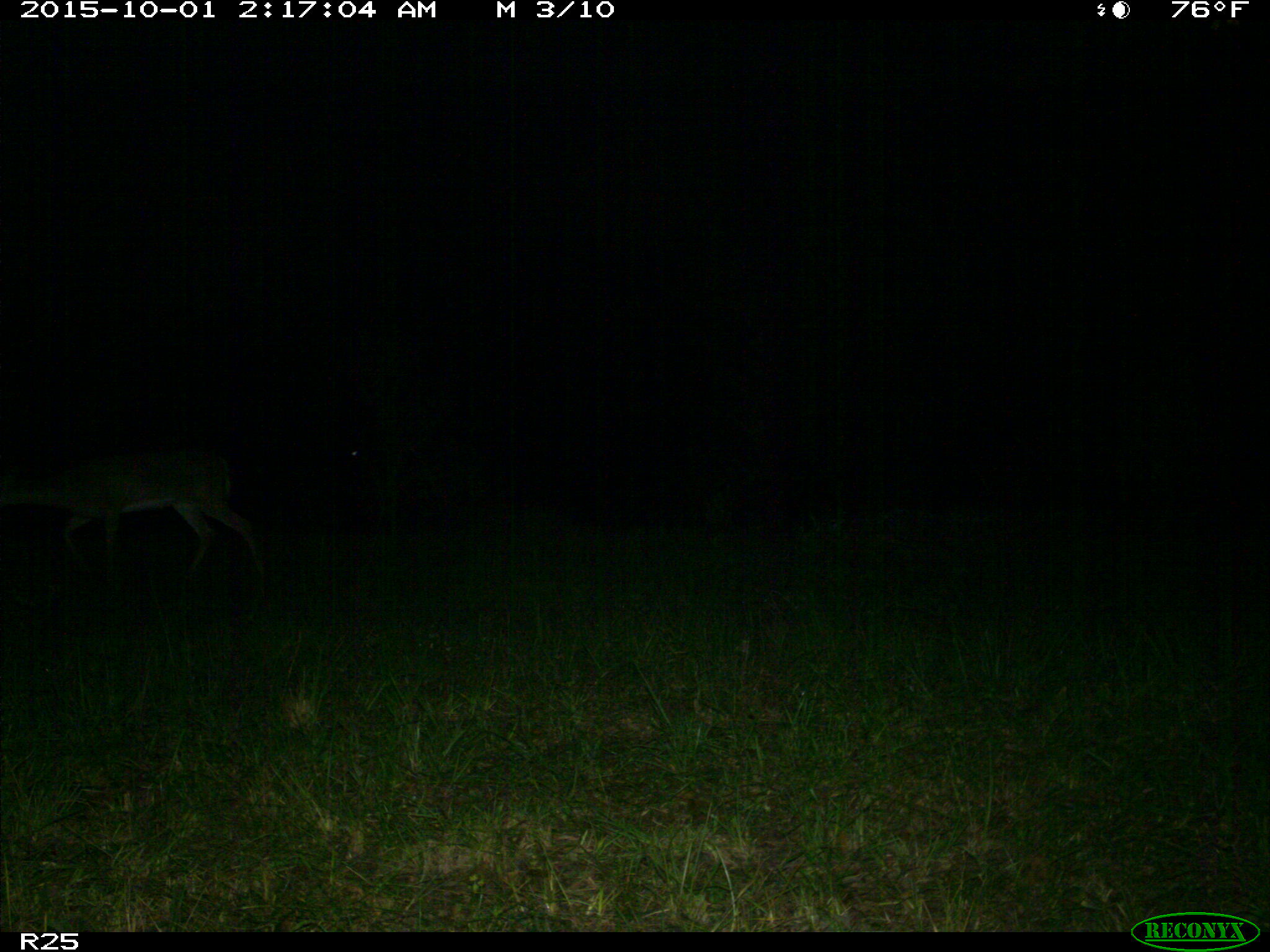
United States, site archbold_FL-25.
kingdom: Animalia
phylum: Chordata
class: Mammalia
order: Artiodactyla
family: Cervidae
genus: Odocoileus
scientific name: Odocoileus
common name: deer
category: unidentified deer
Unidentified deer (deer) (Odocoileus).